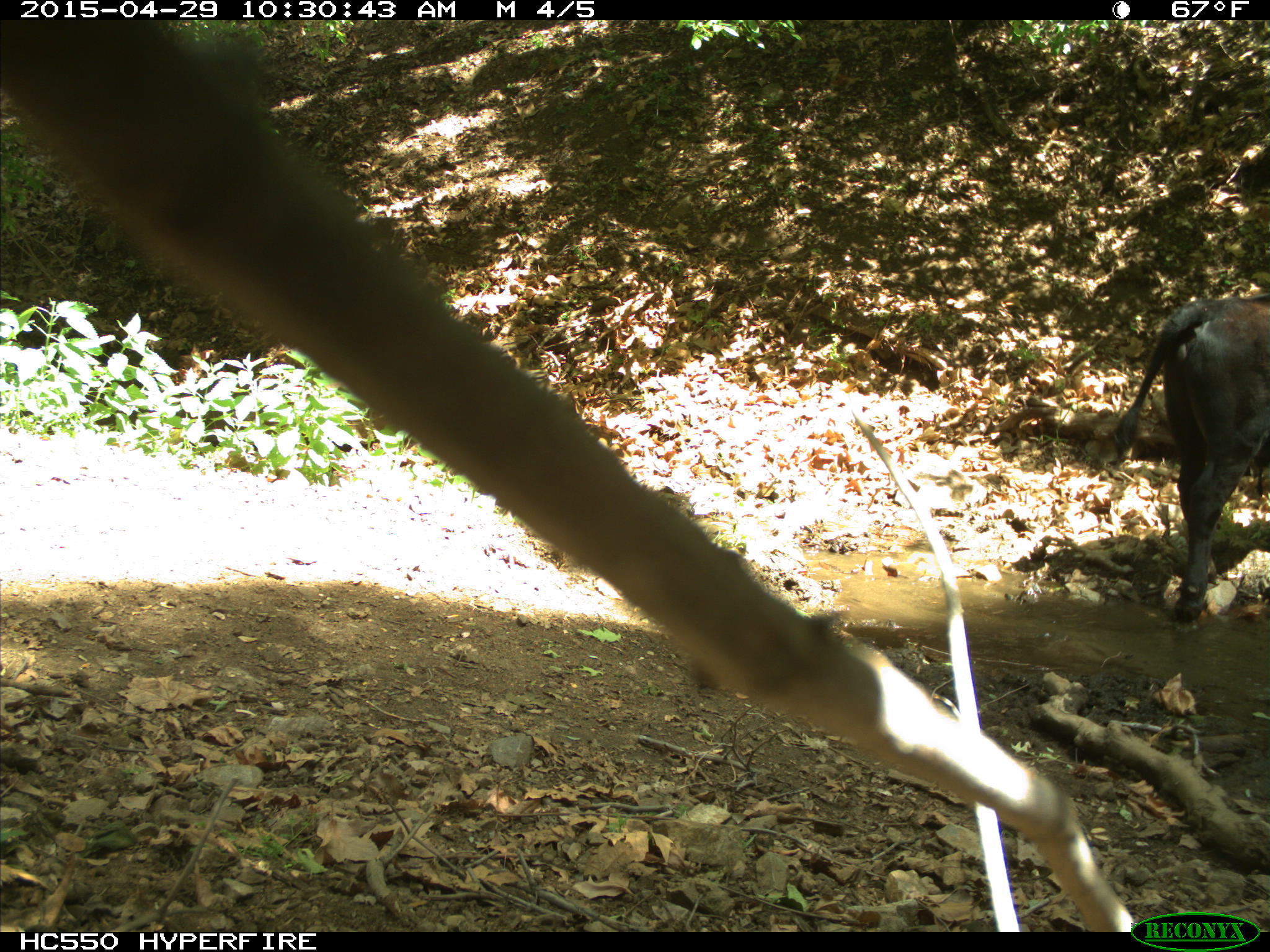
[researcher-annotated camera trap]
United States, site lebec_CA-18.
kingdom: Animalia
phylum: Chordata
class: Mammalia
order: Artiodactyla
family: Bovidae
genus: Bos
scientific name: Bos taurus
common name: domestic cow